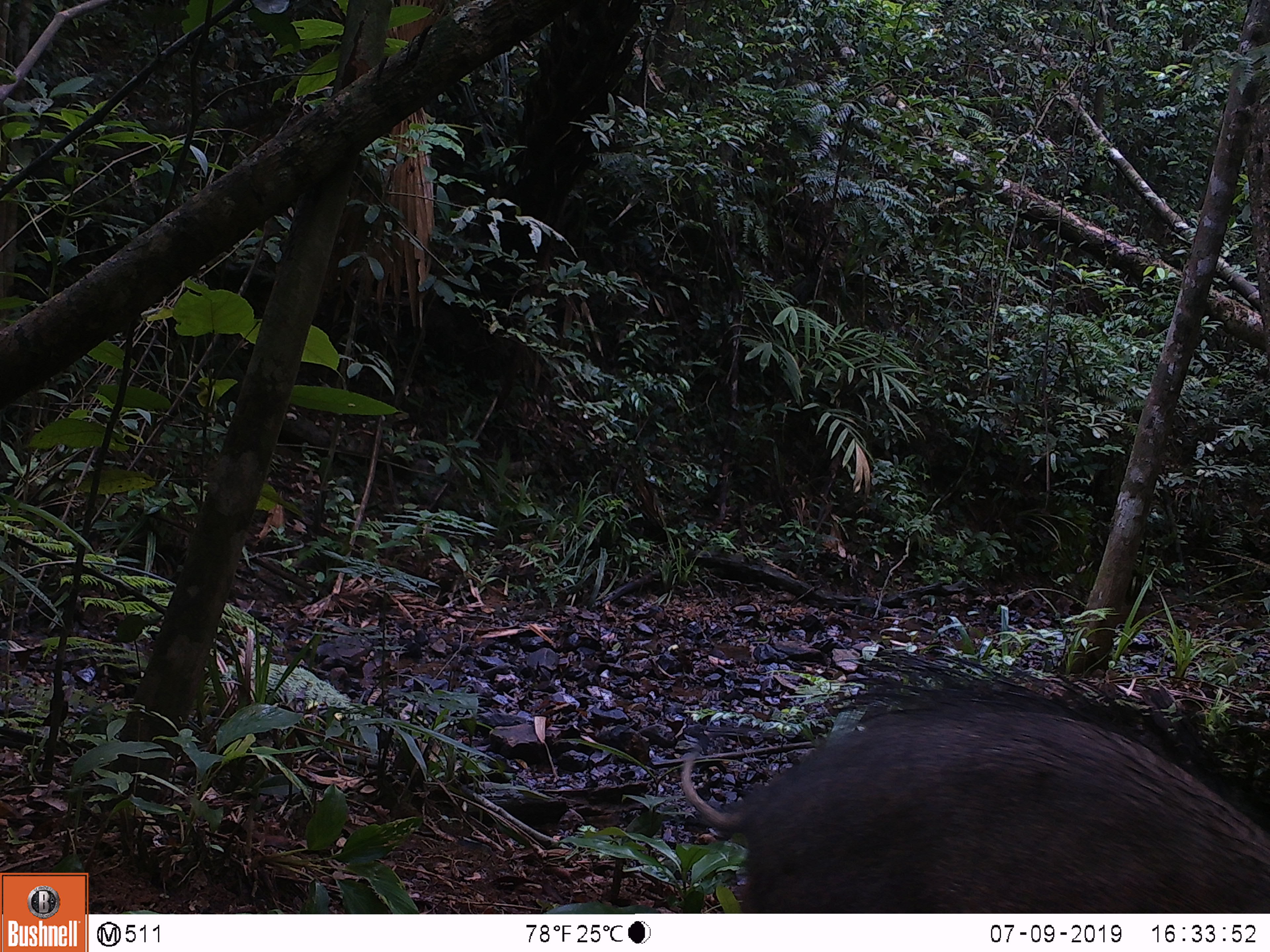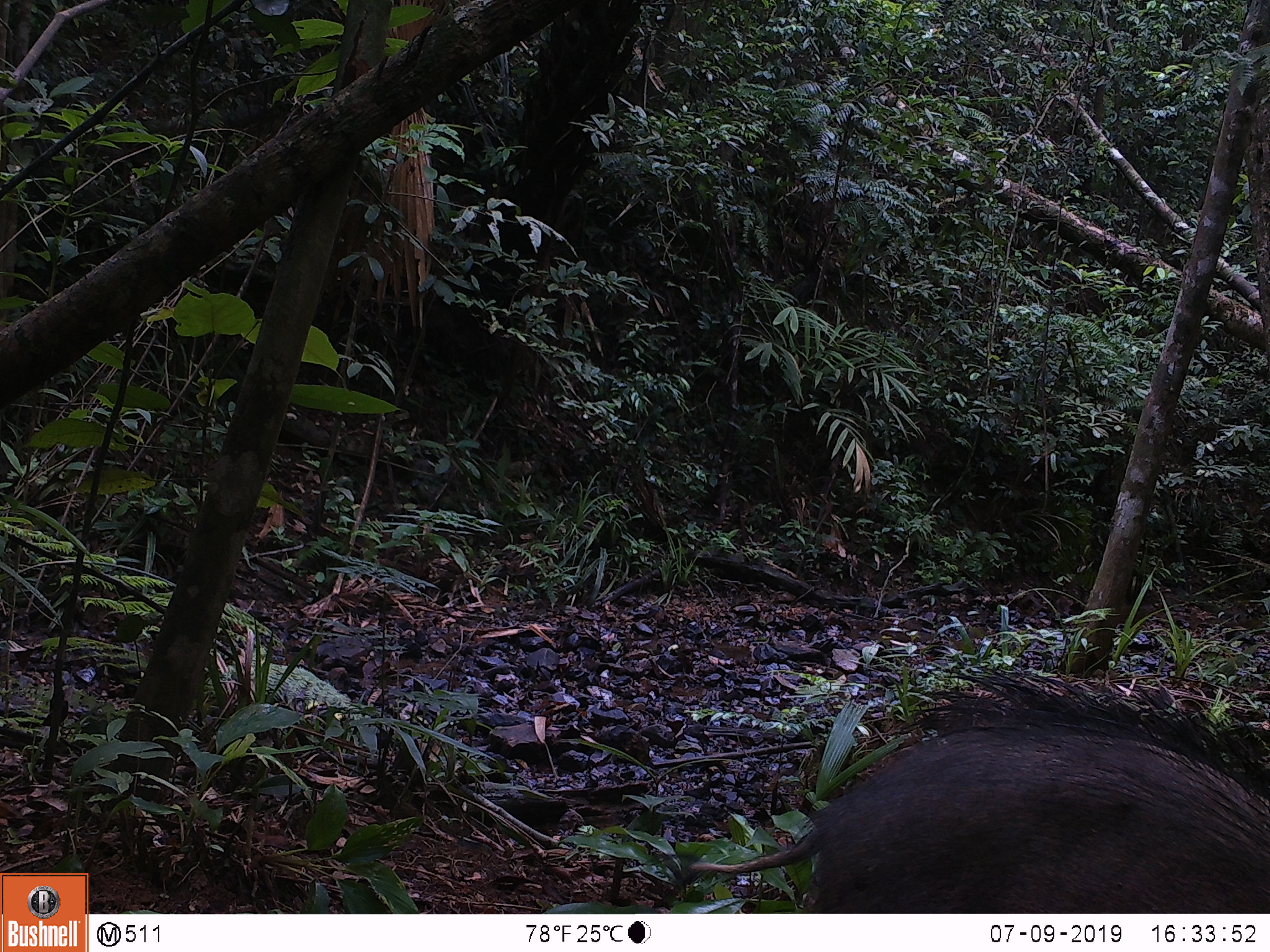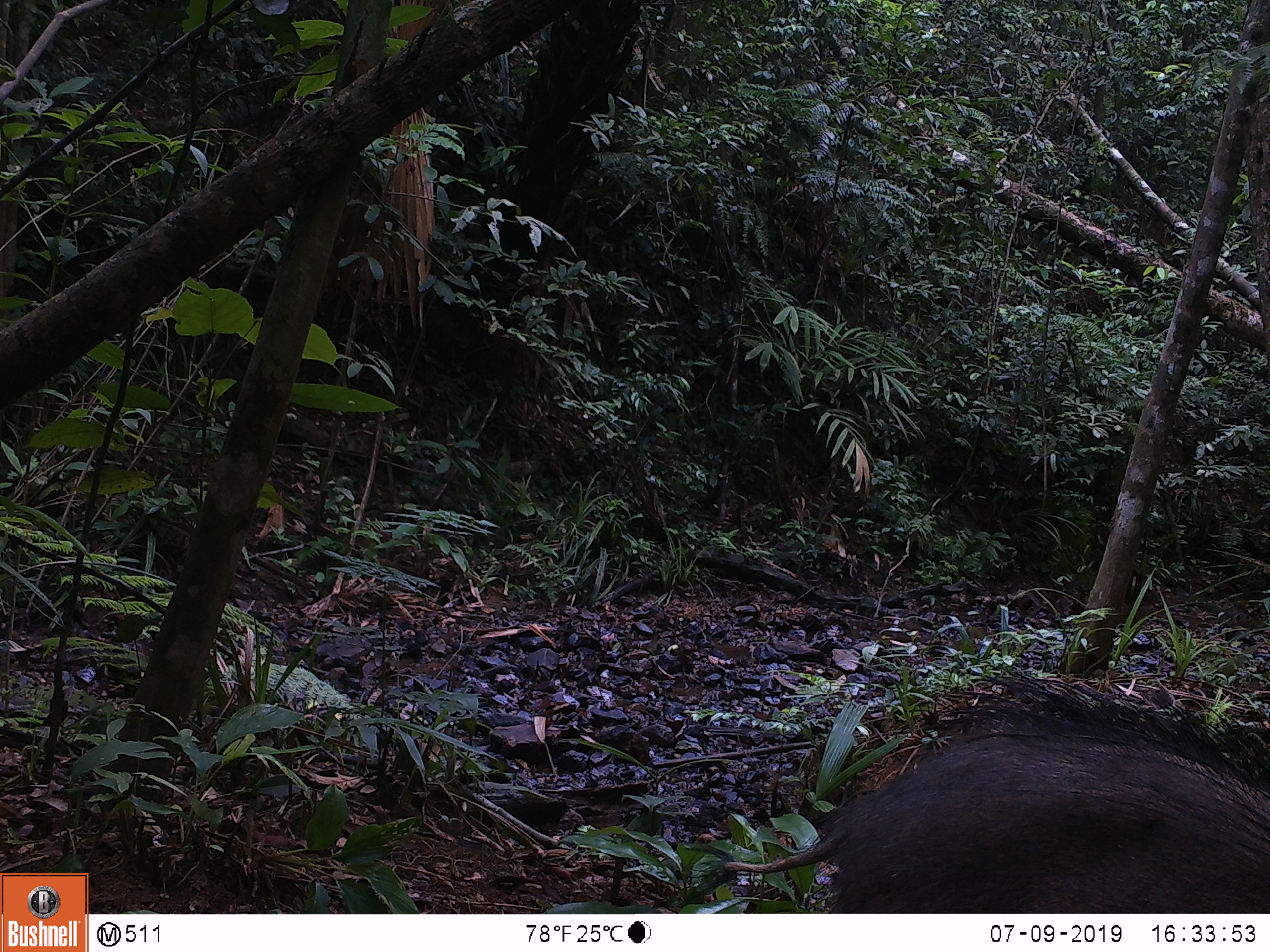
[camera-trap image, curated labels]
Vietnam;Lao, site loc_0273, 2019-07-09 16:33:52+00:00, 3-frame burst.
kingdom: Animalia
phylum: Chordata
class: Mammalia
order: Artiodactyla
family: Suidae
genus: Sus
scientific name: Sus scrofa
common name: eurasian wild pig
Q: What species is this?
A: Eurasian wild pig (Sus scrofa).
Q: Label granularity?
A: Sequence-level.